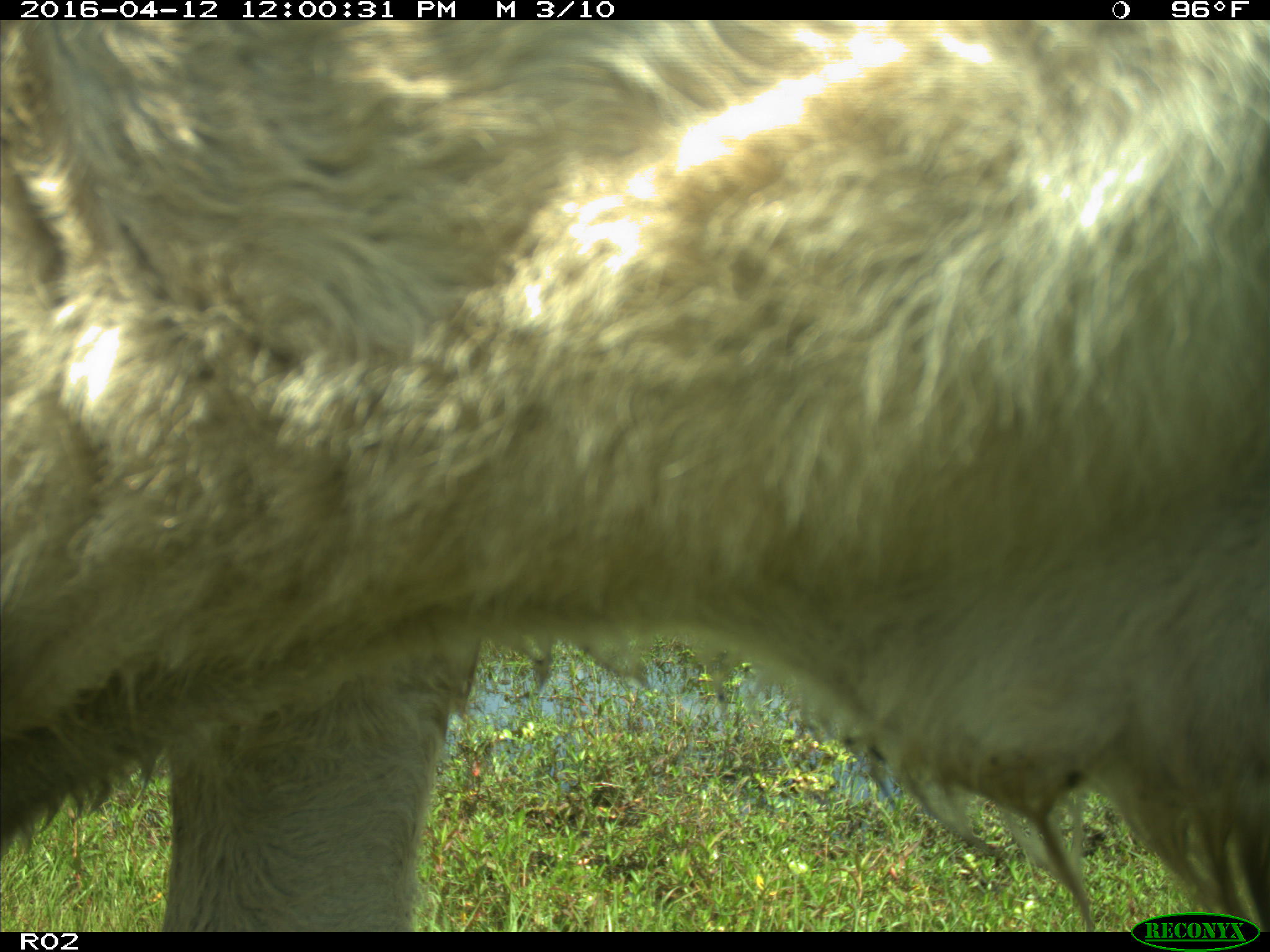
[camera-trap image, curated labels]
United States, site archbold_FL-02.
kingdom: Animalia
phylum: Chordata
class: Mammalia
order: Artiodactyla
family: Bovidae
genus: Bos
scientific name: Bos taurus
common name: domestic cow